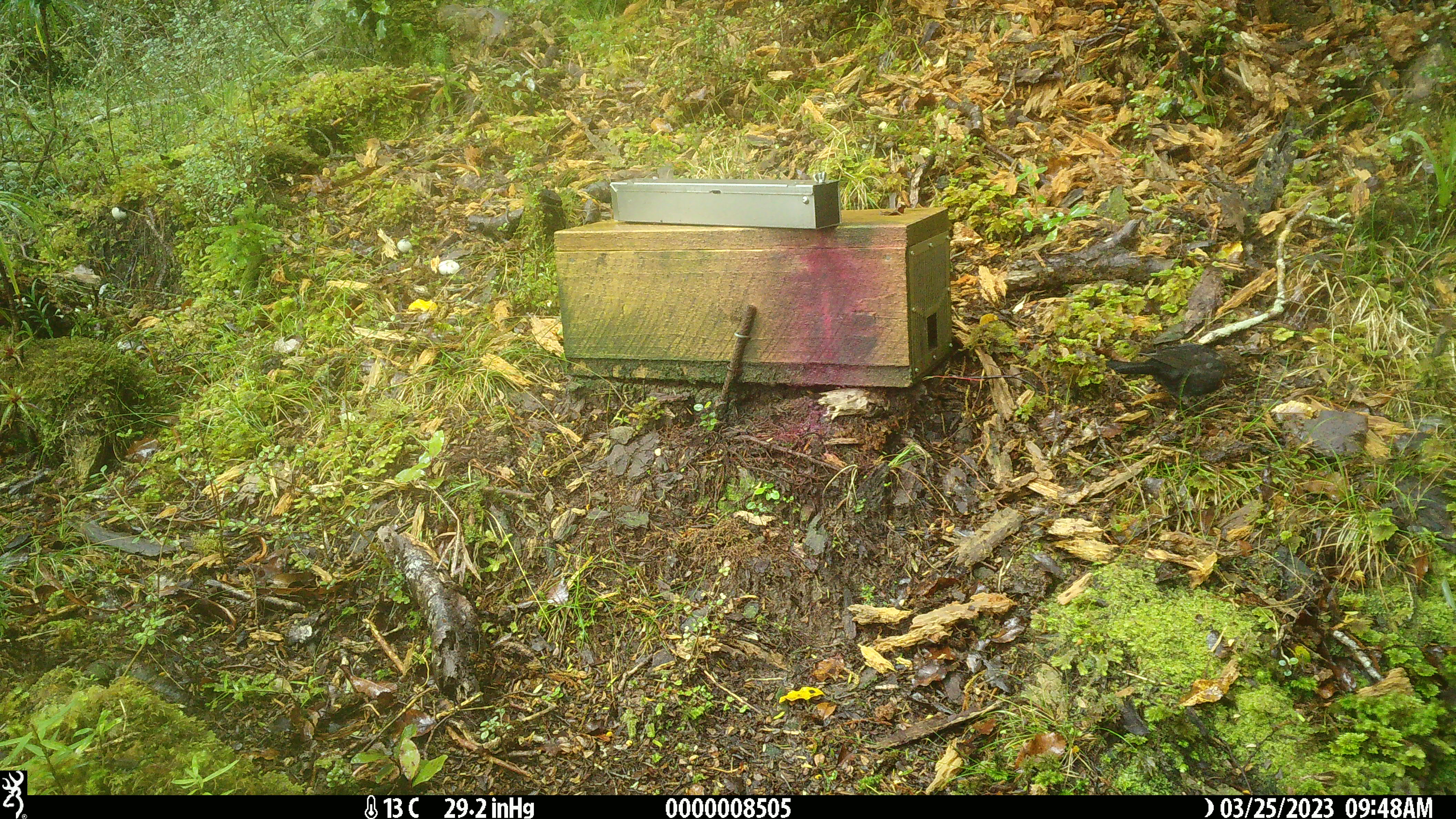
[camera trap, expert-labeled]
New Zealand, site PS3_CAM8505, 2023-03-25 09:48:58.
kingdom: Animalia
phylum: Chordata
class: Aves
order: Passeriformes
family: Turdidae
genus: Turdus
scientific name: Turdus merula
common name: eurasian blackbird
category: blackbird